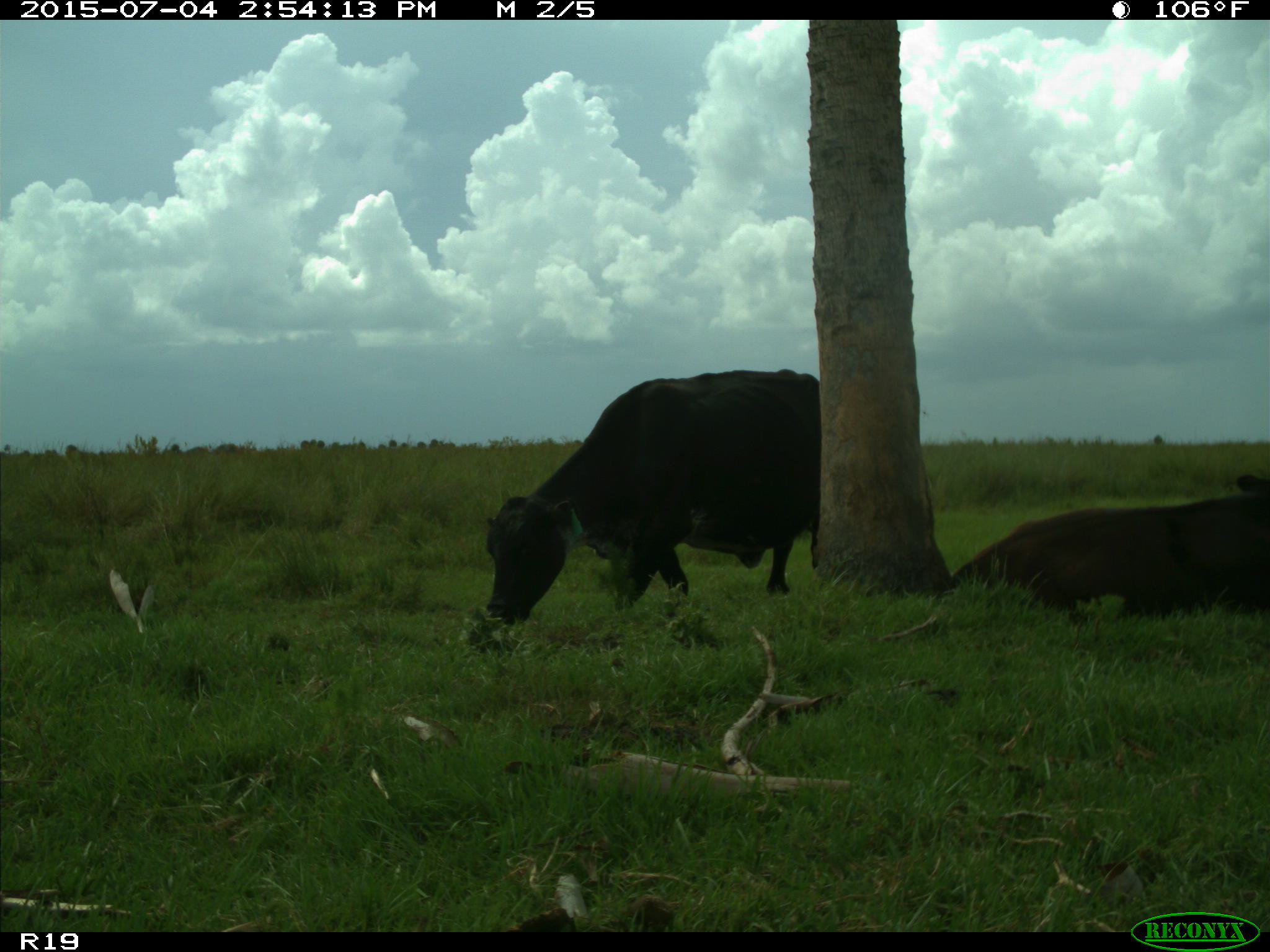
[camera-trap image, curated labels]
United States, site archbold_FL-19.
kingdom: Animalia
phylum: Chordata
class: Mammalia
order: Artiodactyla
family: Bovidae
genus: Bos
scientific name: Bos taurus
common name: domestic cow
Bos taurus (domestic cow).